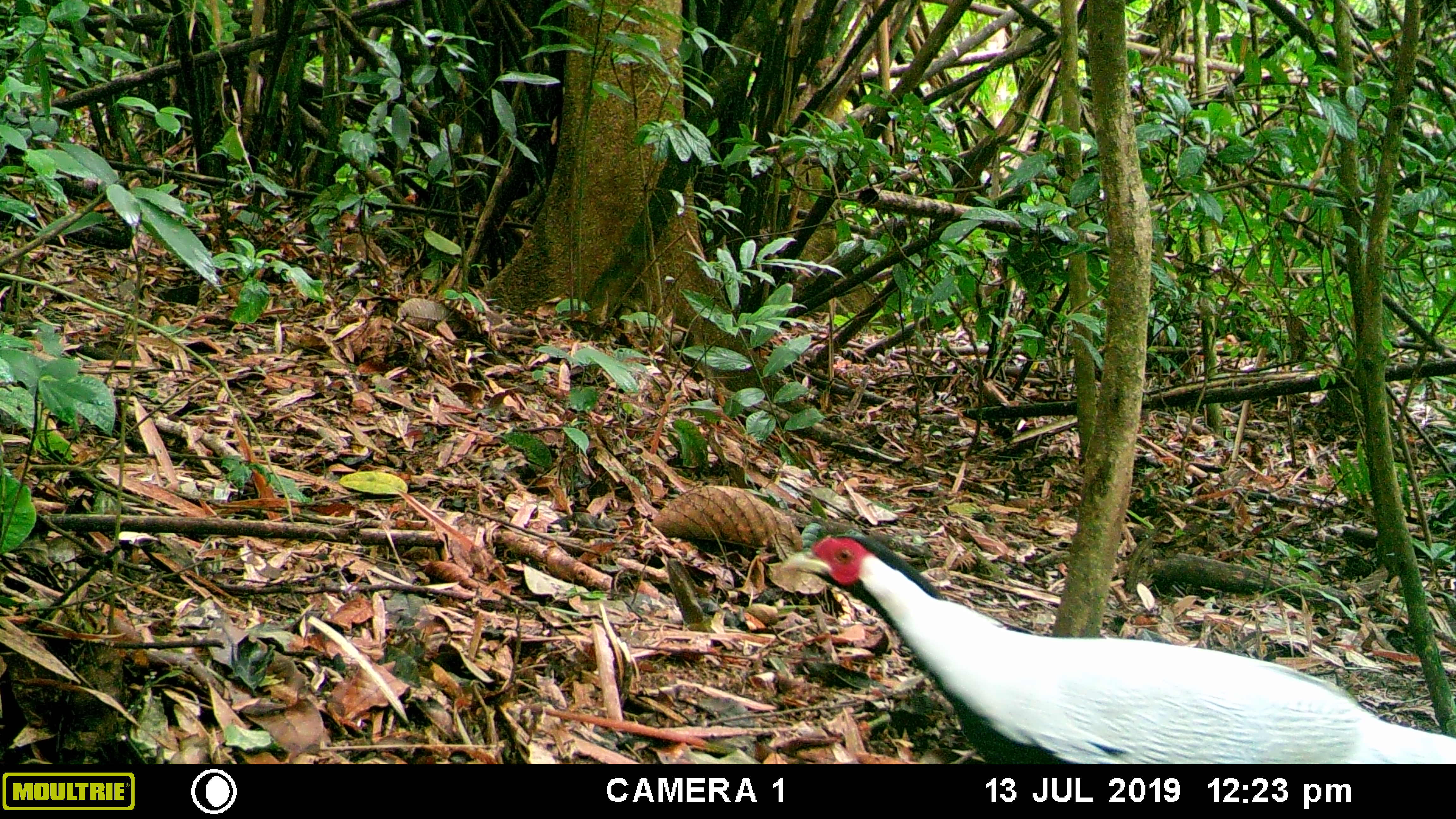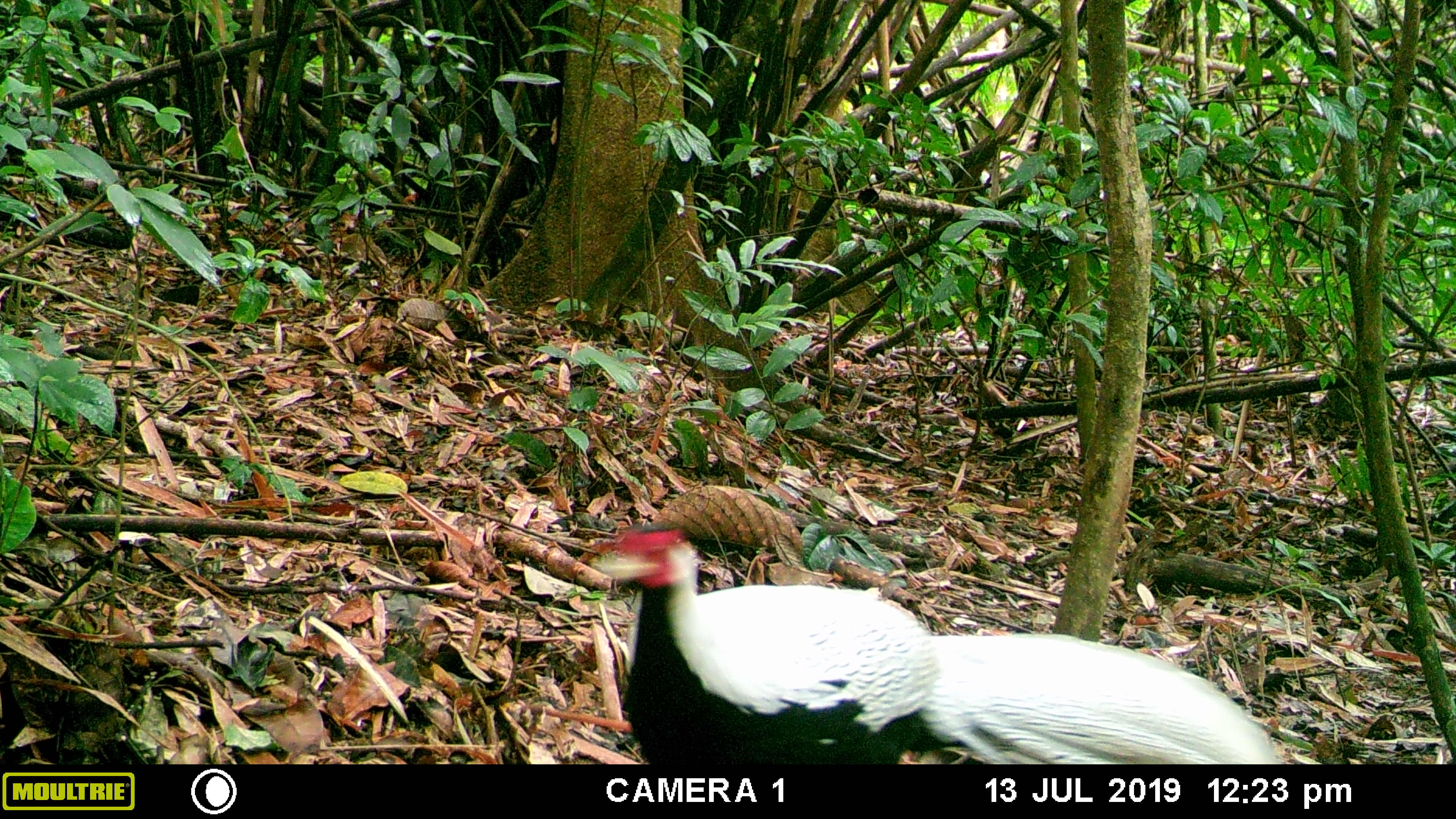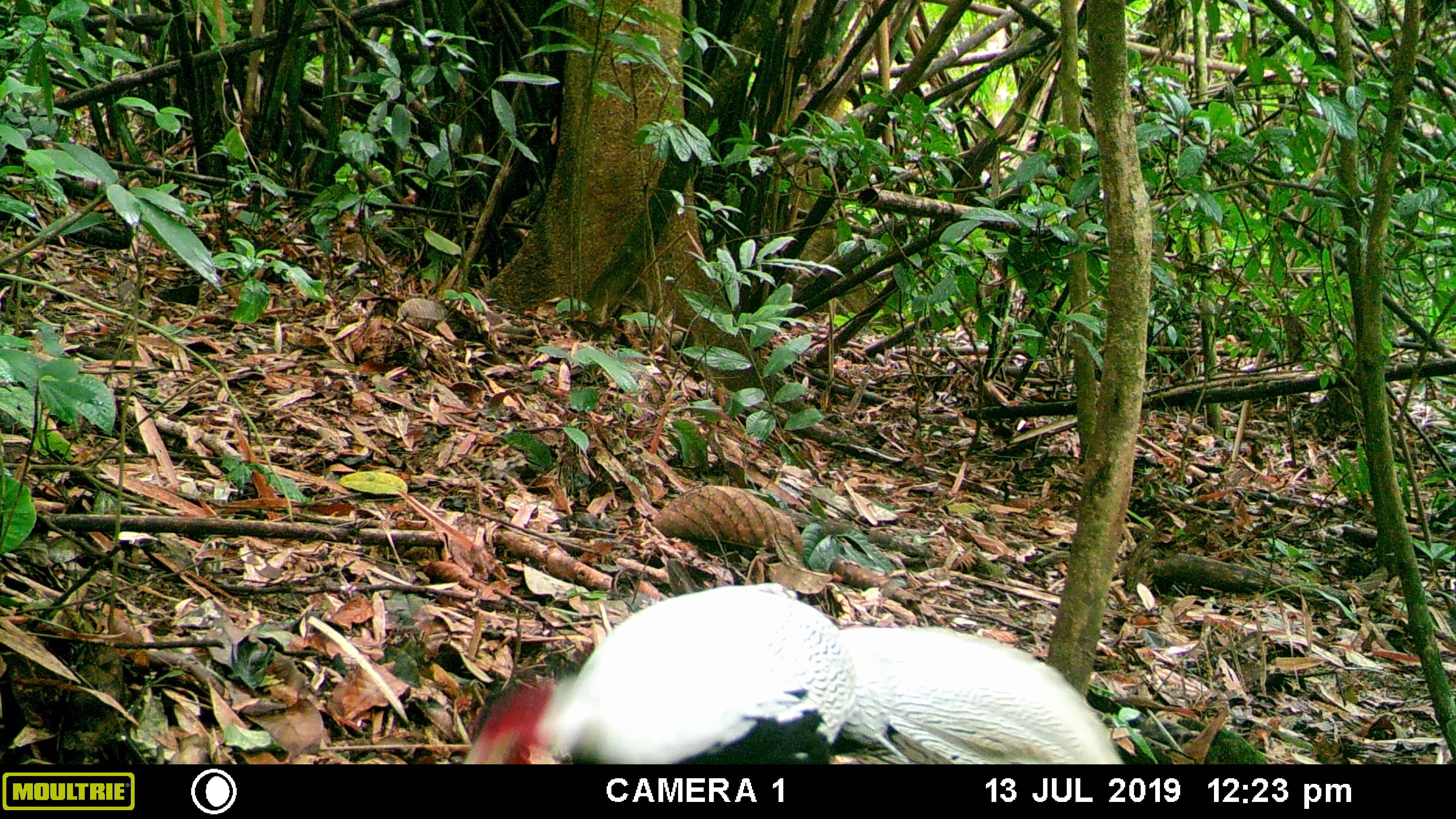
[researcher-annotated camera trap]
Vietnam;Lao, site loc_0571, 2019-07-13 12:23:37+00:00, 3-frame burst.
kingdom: Animalia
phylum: Chordata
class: Aves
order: Galliformes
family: Phasianidae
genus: Lophura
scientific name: Lophura nycthemera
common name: silver pheasant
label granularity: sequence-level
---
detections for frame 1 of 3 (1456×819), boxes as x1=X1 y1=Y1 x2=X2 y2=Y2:
silver pheasant: x1=777 y1=529 x2=1456 y2=763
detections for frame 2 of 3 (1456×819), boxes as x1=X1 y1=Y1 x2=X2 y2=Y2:
silver pheasant: x1=585 y1=520 x2=1288 y2=764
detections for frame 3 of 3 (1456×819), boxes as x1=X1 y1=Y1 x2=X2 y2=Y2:
silver pheasant: x1=460 y1=583 x2=1123 y2=762